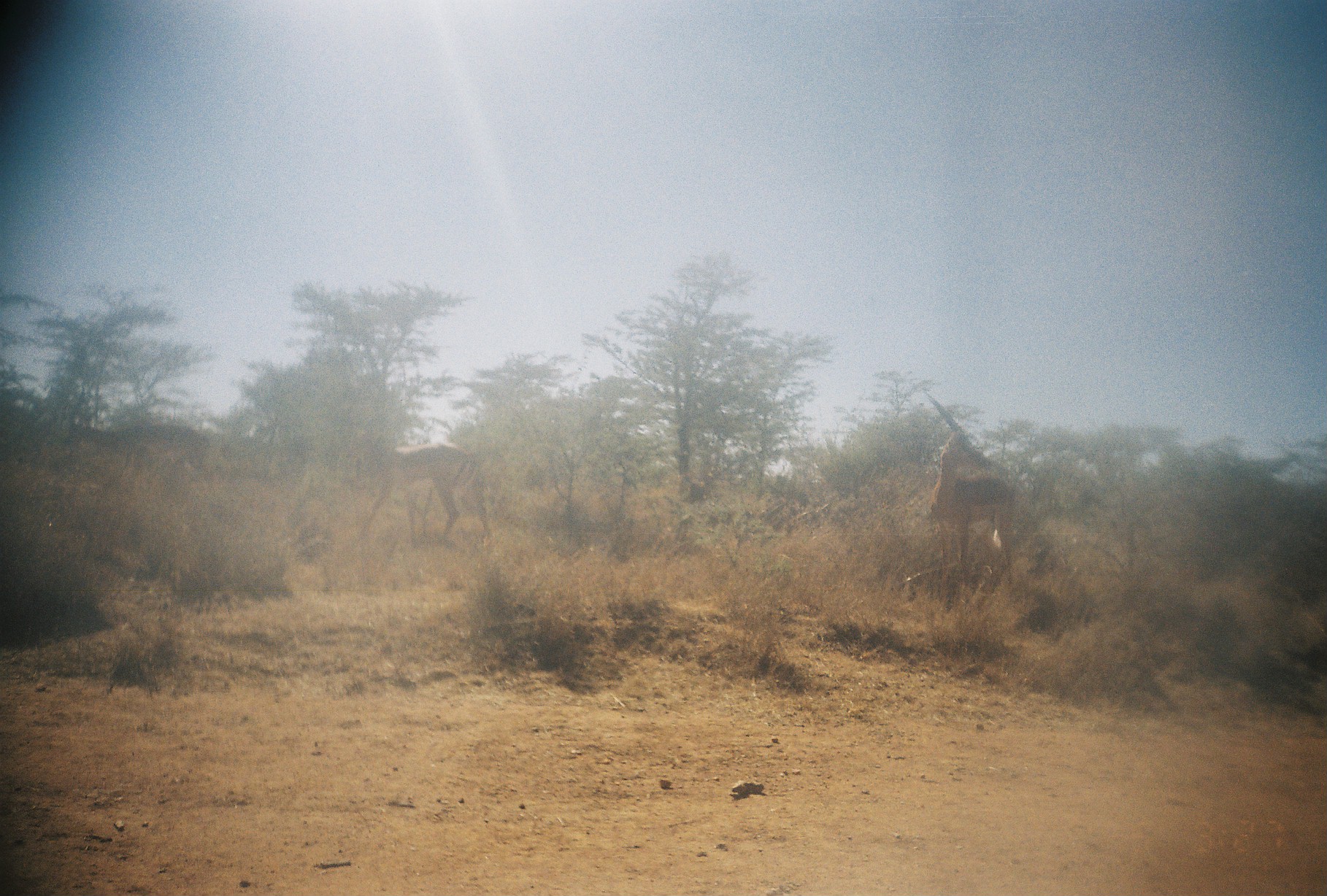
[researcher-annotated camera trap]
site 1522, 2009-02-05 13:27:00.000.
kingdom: Animalia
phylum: Chordata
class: Mammalia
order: Artiodactyla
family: Bovidae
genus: Aepyceros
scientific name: Aepyceros melampus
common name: impala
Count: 3.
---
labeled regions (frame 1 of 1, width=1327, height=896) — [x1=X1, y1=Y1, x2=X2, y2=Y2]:
aepyceros melampus: [x1=924, y1=391, x2=1018, y2=604]; [x1=356, y1=435, x2=493, y2=548]